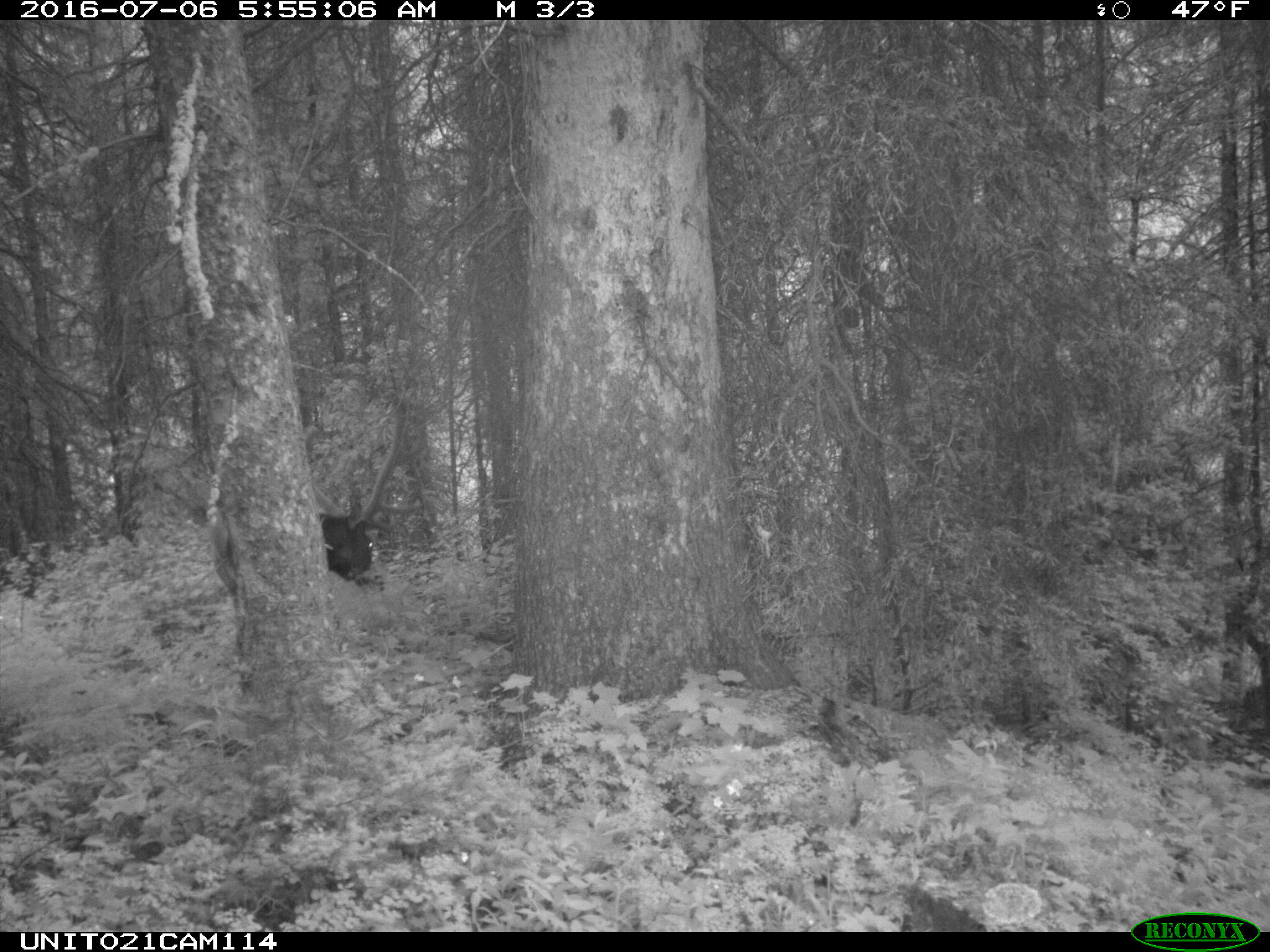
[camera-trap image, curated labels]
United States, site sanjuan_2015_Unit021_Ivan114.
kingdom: Animalia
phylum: Chordata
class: Mammalia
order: Artiodactyla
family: Cervidae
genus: Cervus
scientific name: Cervus elaphus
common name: red deer